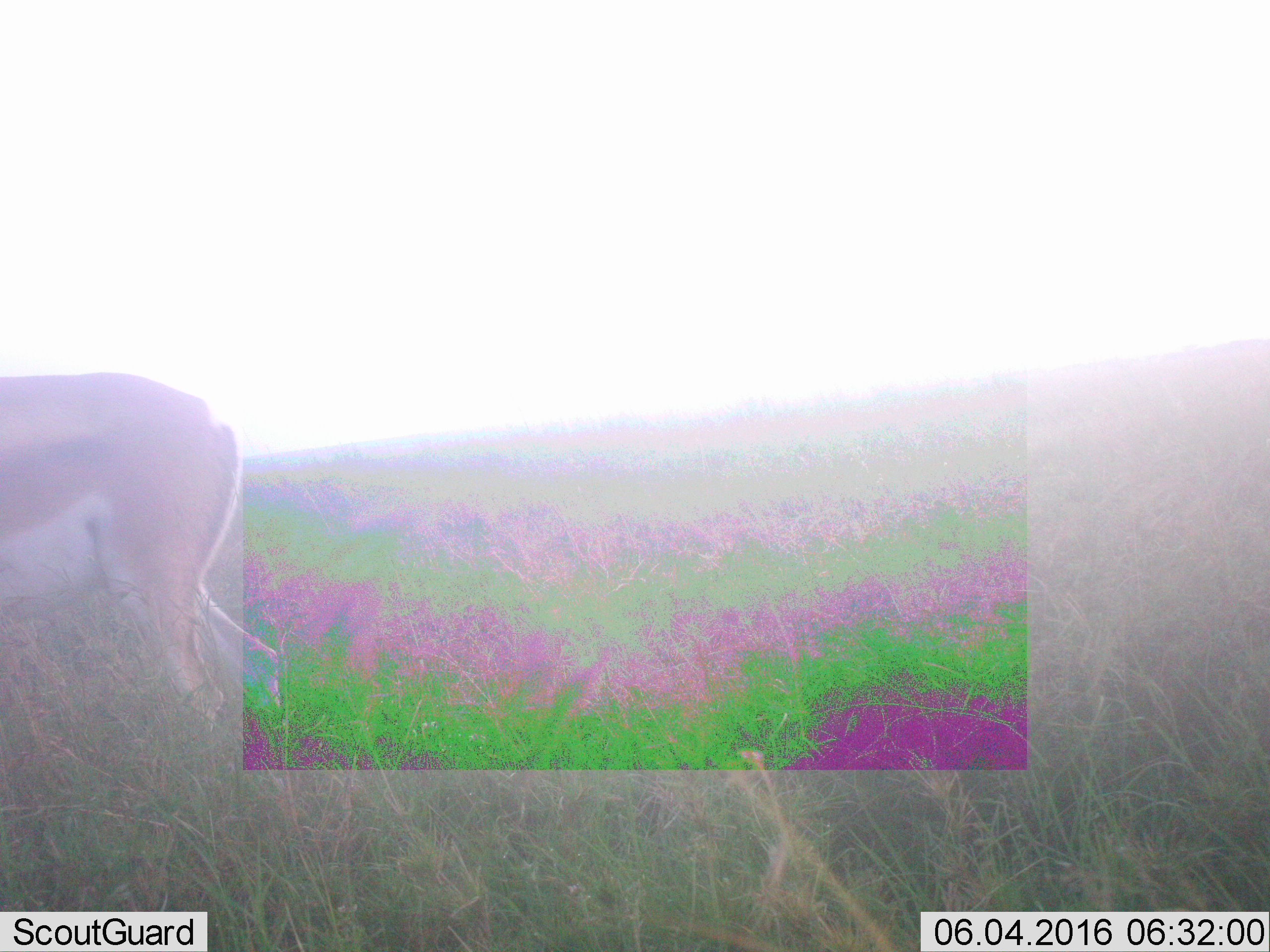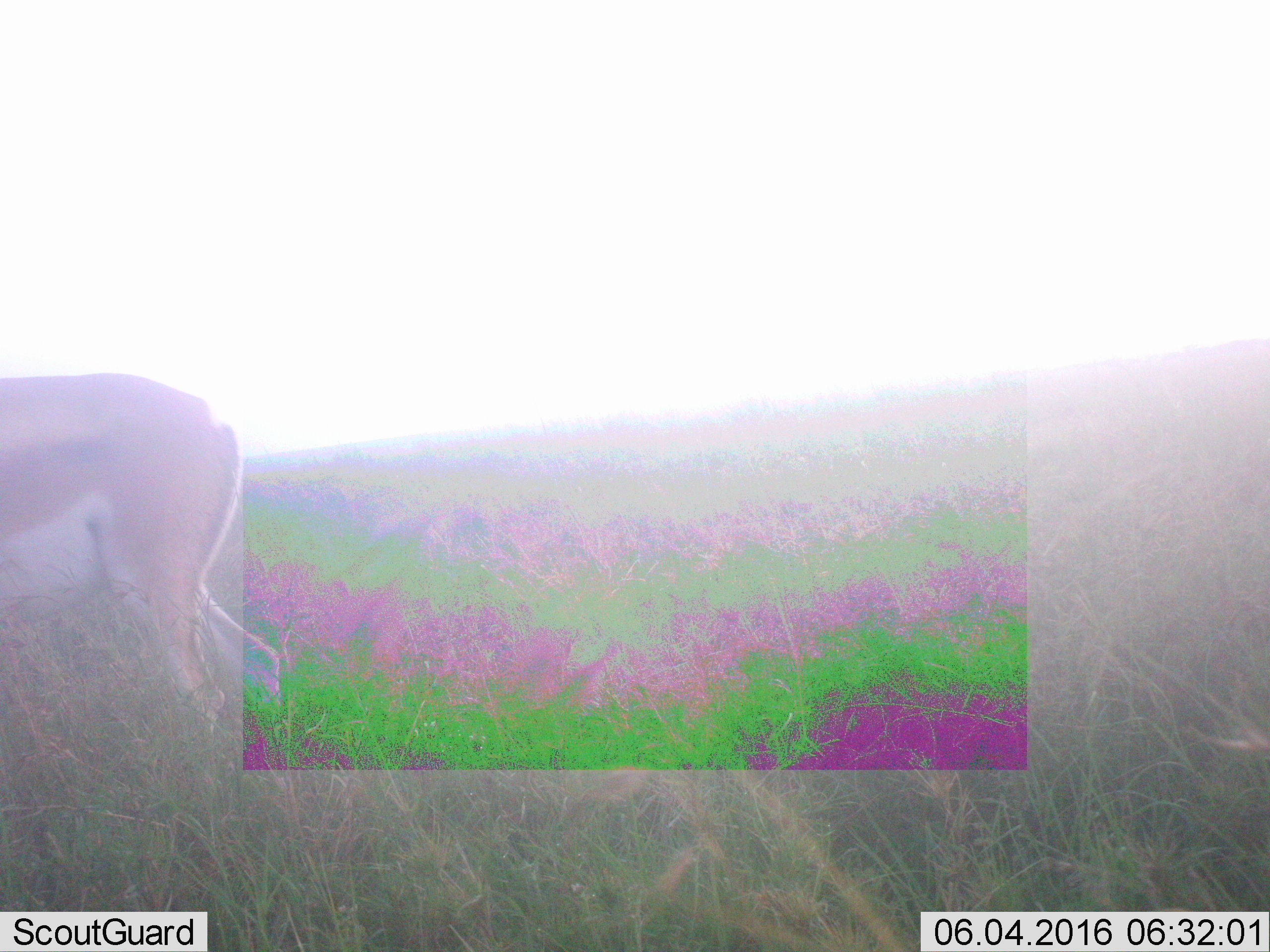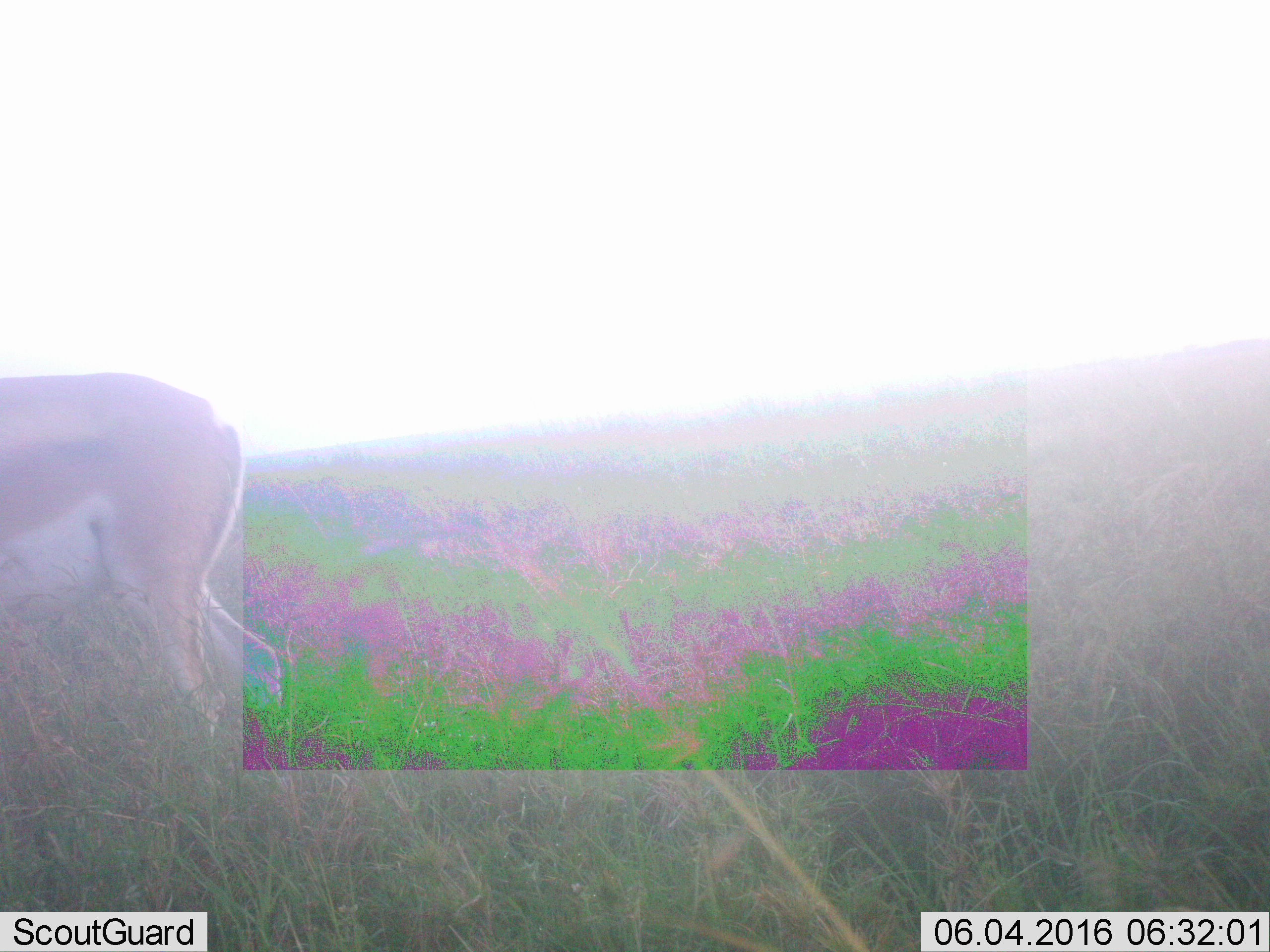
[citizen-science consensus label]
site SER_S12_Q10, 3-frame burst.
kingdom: Animalia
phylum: Chordata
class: Mammalia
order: Artiodactyla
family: Bovidae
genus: Nanger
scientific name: Nanger granti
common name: grant's gazelle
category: gazellegrants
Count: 1.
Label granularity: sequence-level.